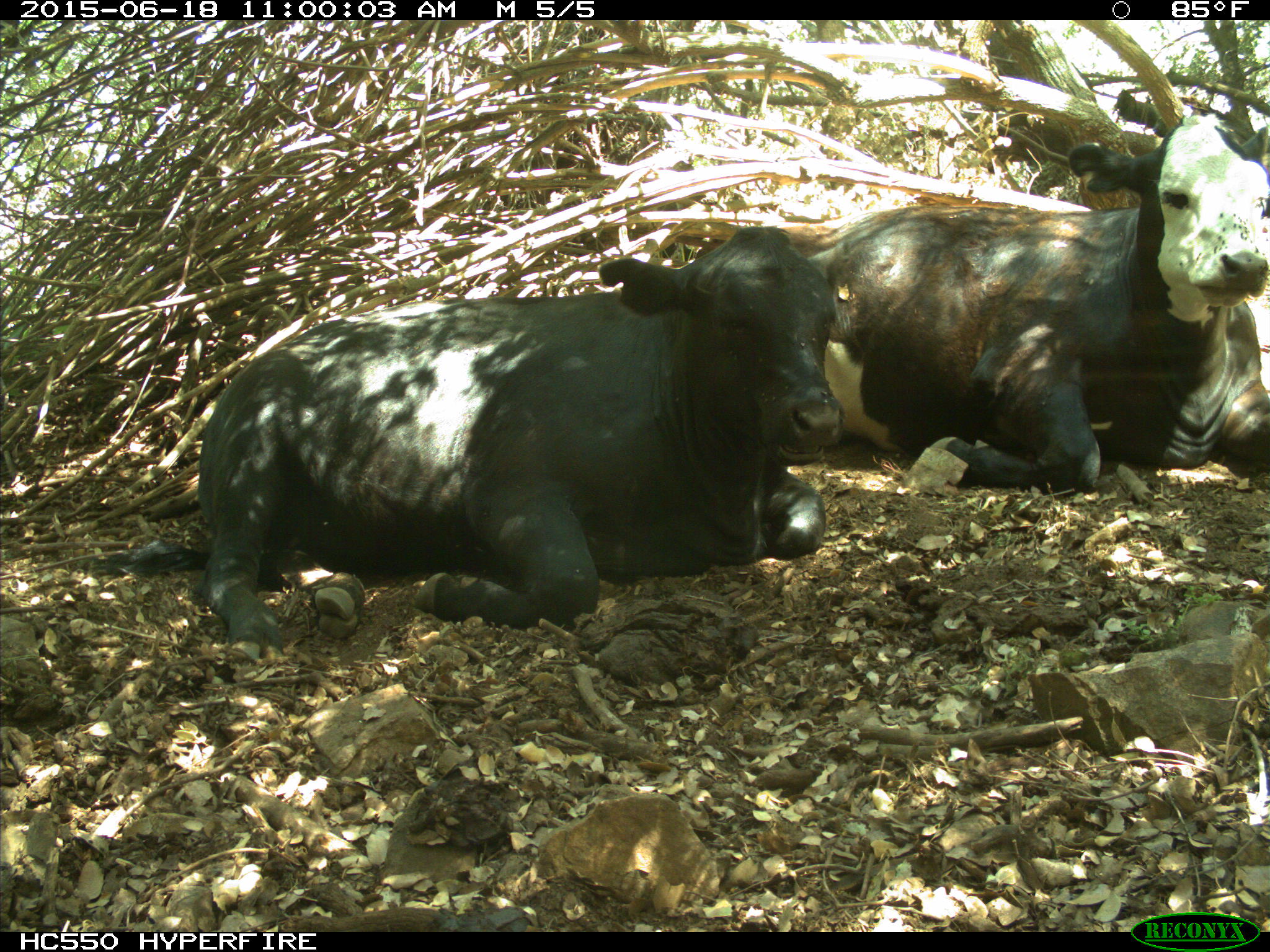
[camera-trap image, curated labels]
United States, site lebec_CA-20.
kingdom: Animalia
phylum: Chordata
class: Mammalia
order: Artiodactyla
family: Bovidae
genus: Bos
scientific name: Bos taurus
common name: domestic cow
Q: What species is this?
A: Bos taurus (domestic cow).